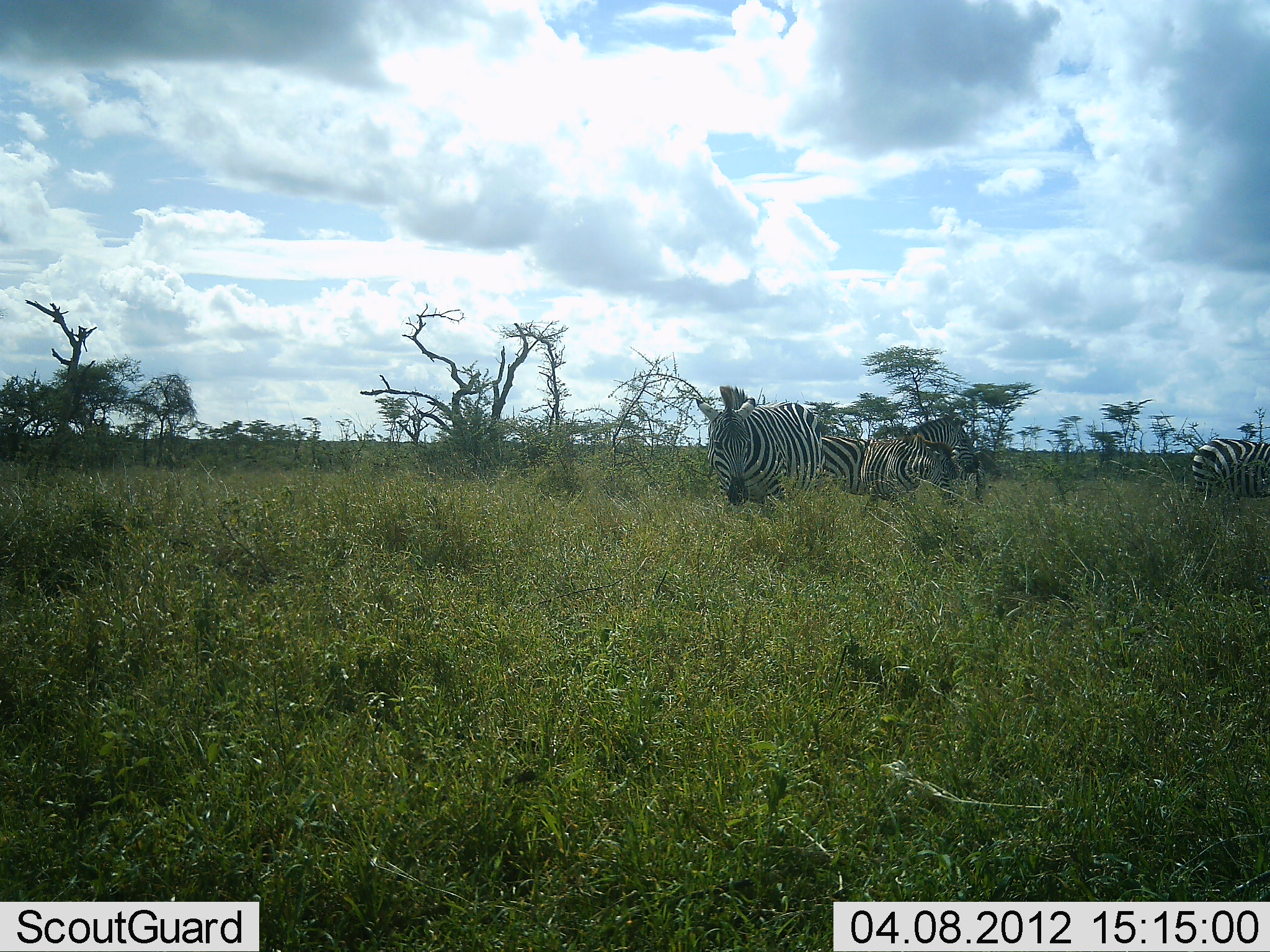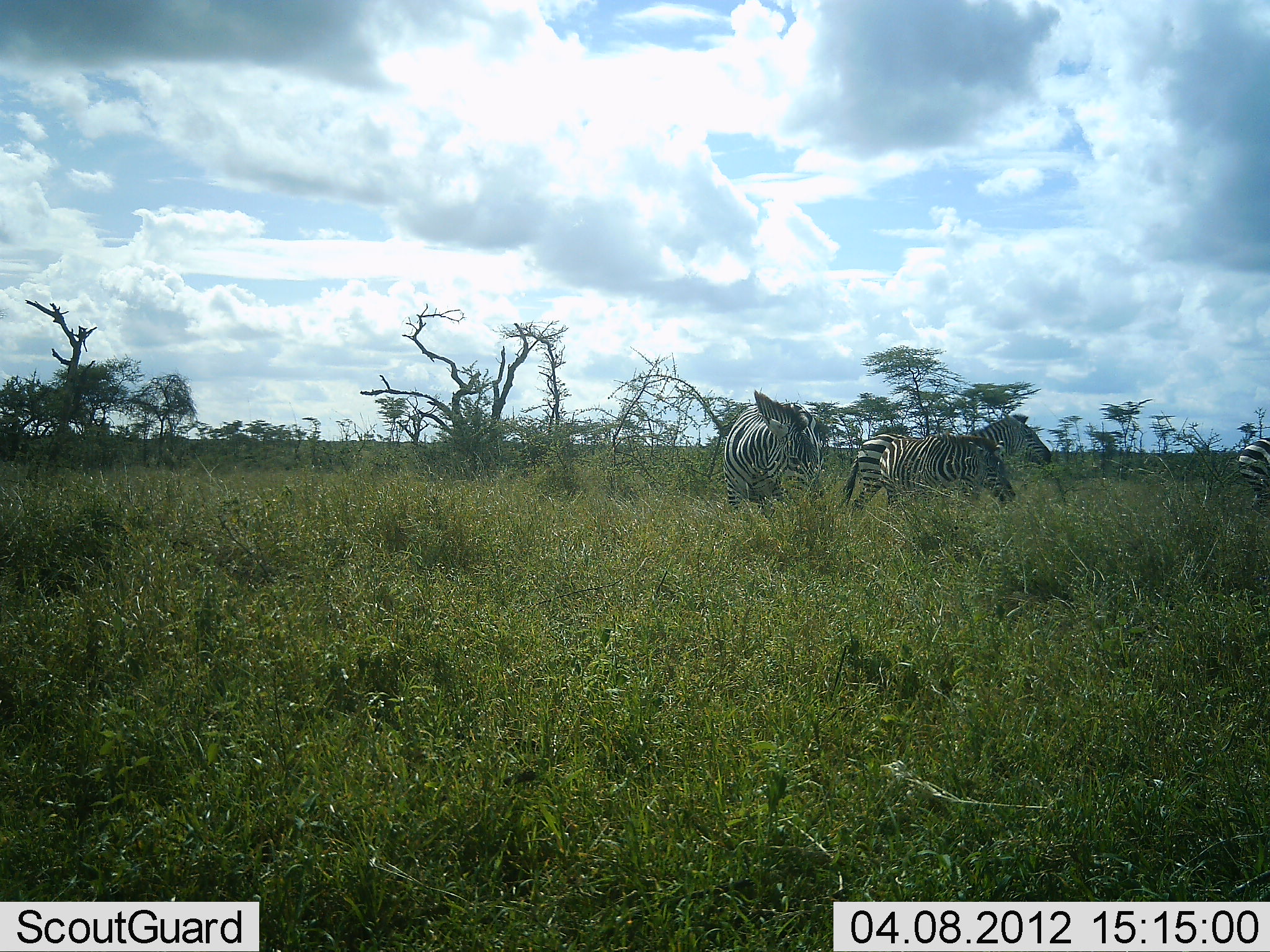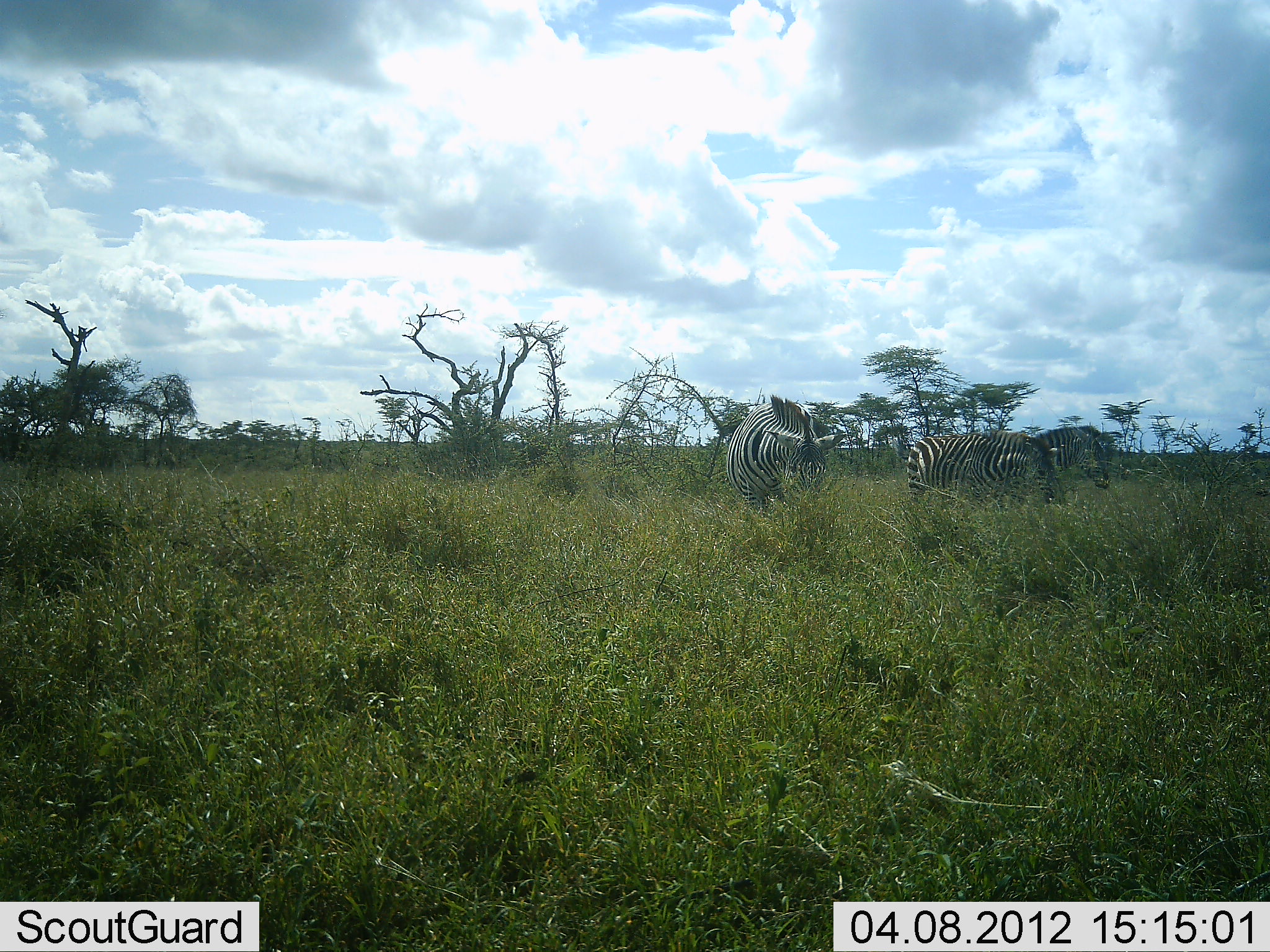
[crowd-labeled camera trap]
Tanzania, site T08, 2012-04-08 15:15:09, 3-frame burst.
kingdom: Animalia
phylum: Chordata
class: Mammalia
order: Perissodactyla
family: Equidae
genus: Equus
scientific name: Equus quagga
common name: plains zebra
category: zebra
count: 4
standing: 7%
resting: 0%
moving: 93%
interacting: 0%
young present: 0%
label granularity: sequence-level